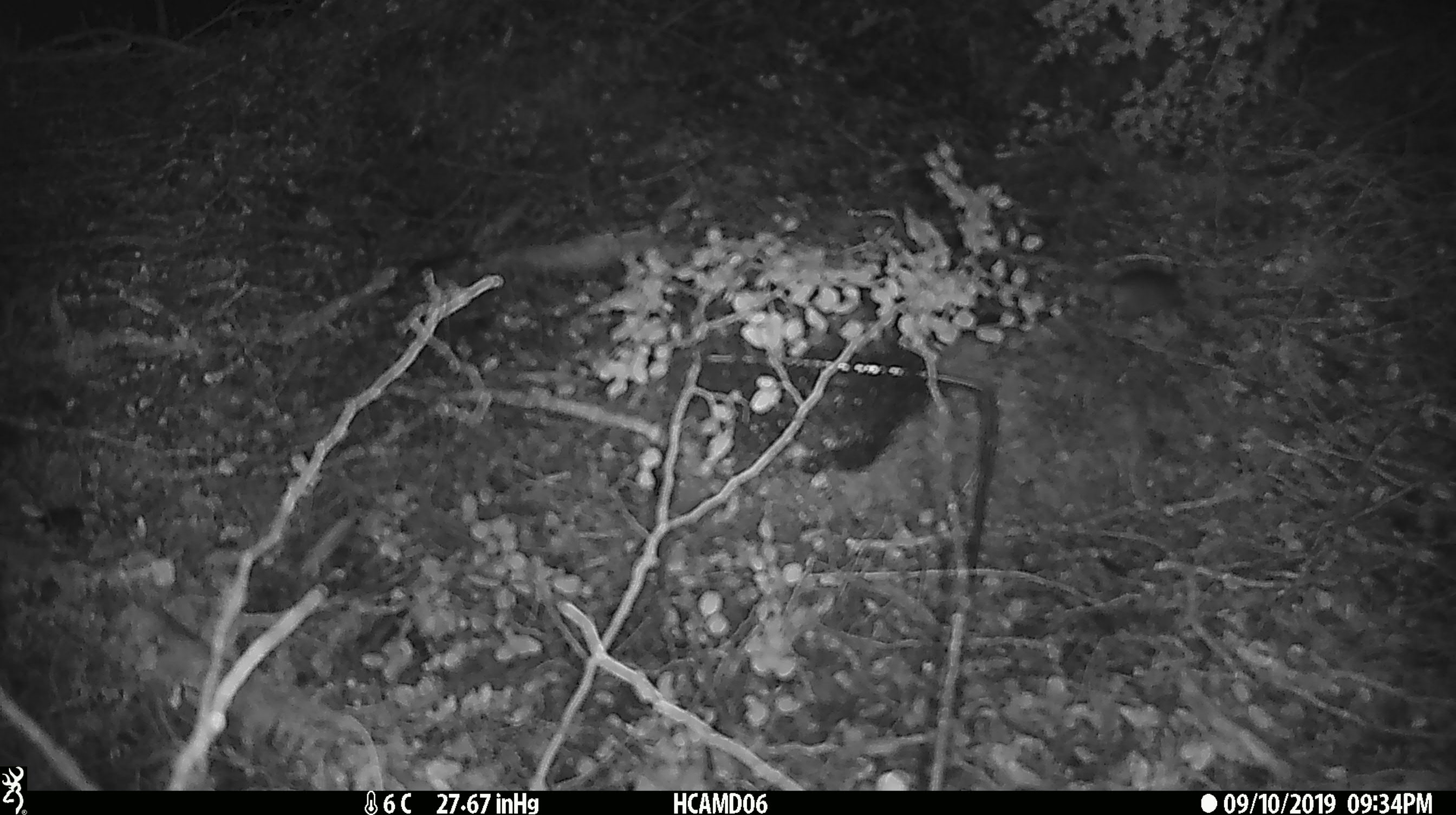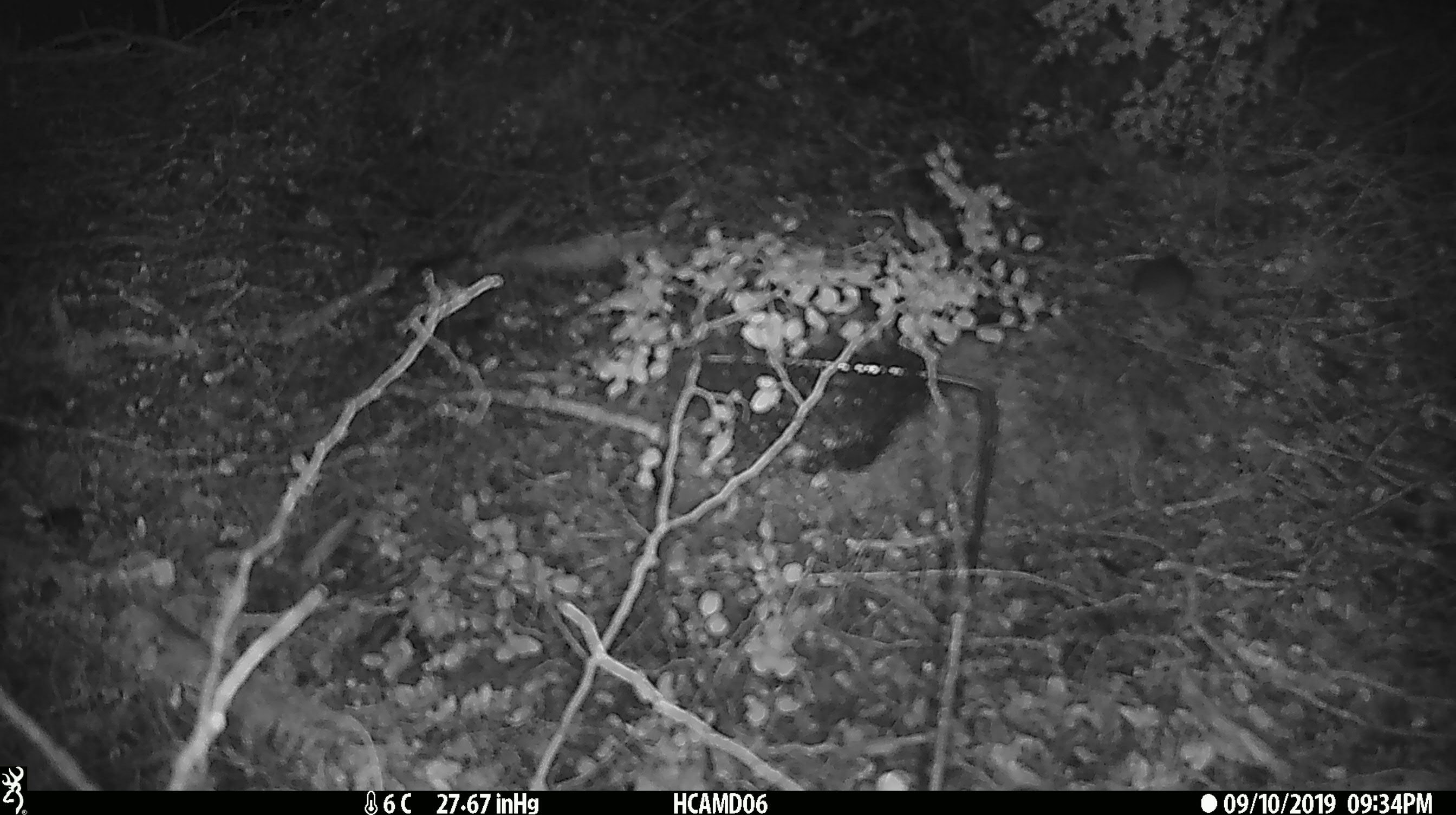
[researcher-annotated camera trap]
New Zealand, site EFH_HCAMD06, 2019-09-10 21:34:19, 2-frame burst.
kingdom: Animalia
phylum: Chordata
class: Mammalia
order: Rodentia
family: Muridae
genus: Mus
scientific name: Mus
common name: mouse